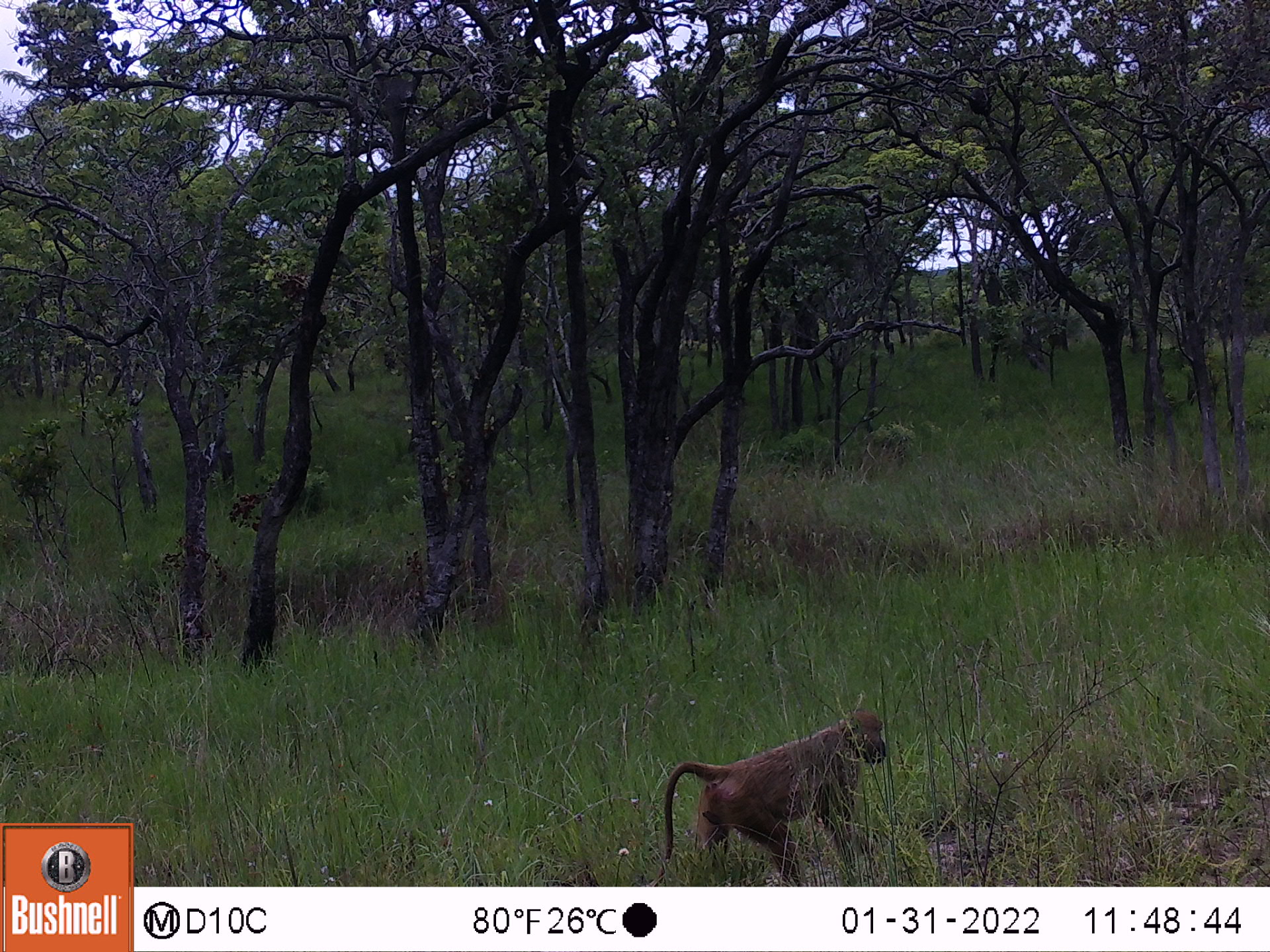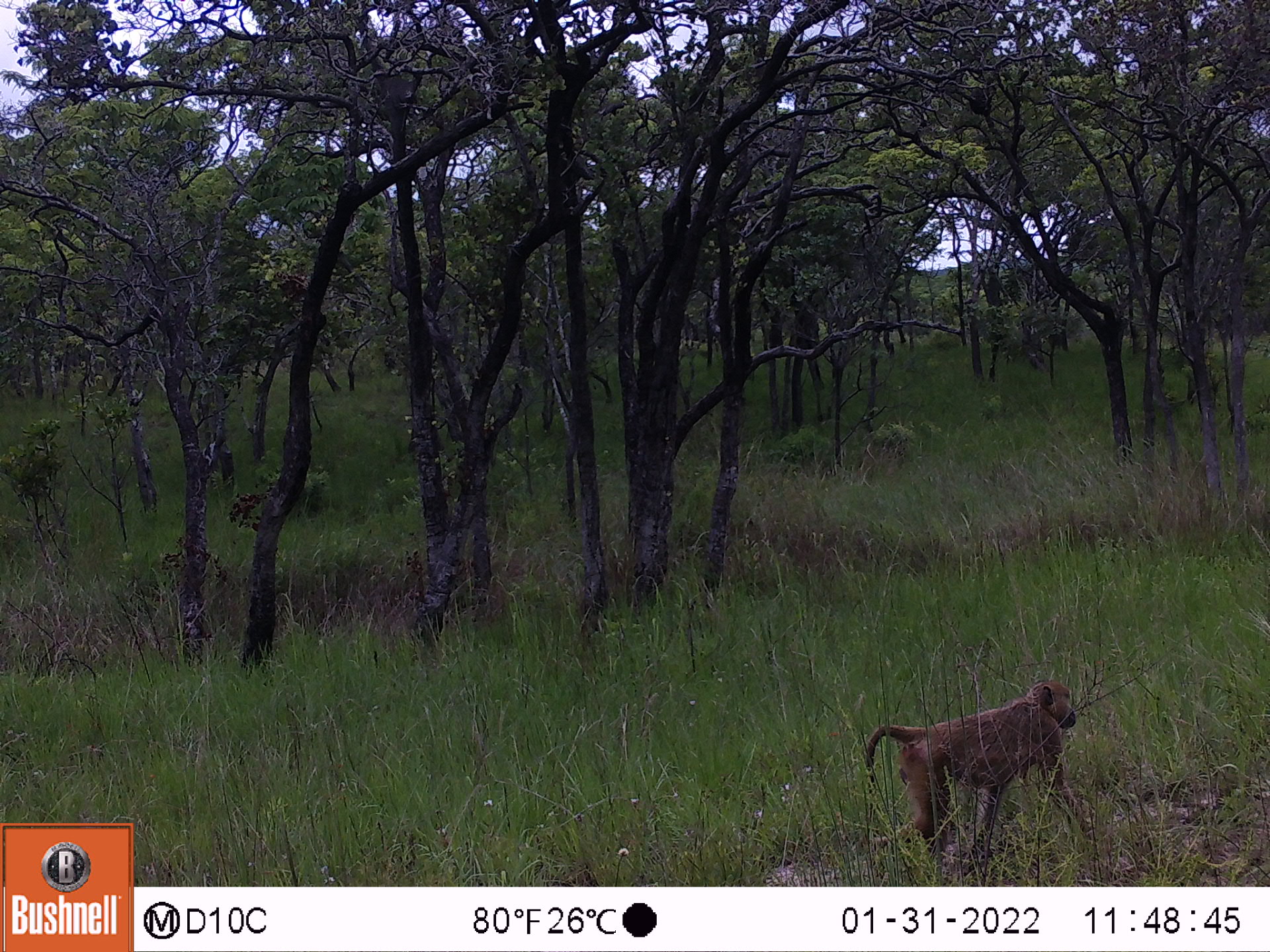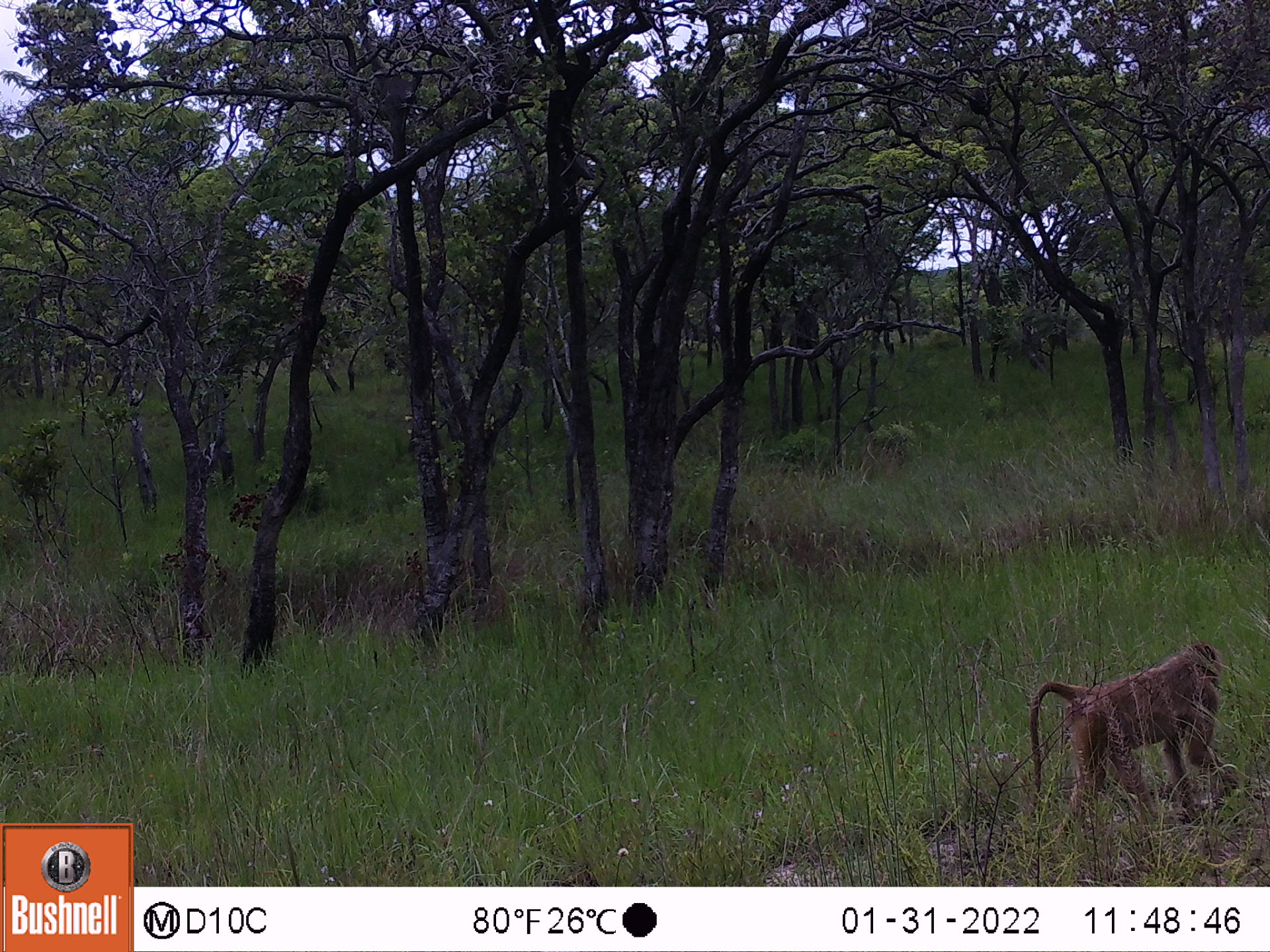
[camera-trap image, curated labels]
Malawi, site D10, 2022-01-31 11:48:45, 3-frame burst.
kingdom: Animalia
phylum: Chordata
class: Mammalia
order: Primates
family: Cercopithecidae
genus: Papio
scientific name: Papio cynocephalus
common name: yellow baboon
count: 1